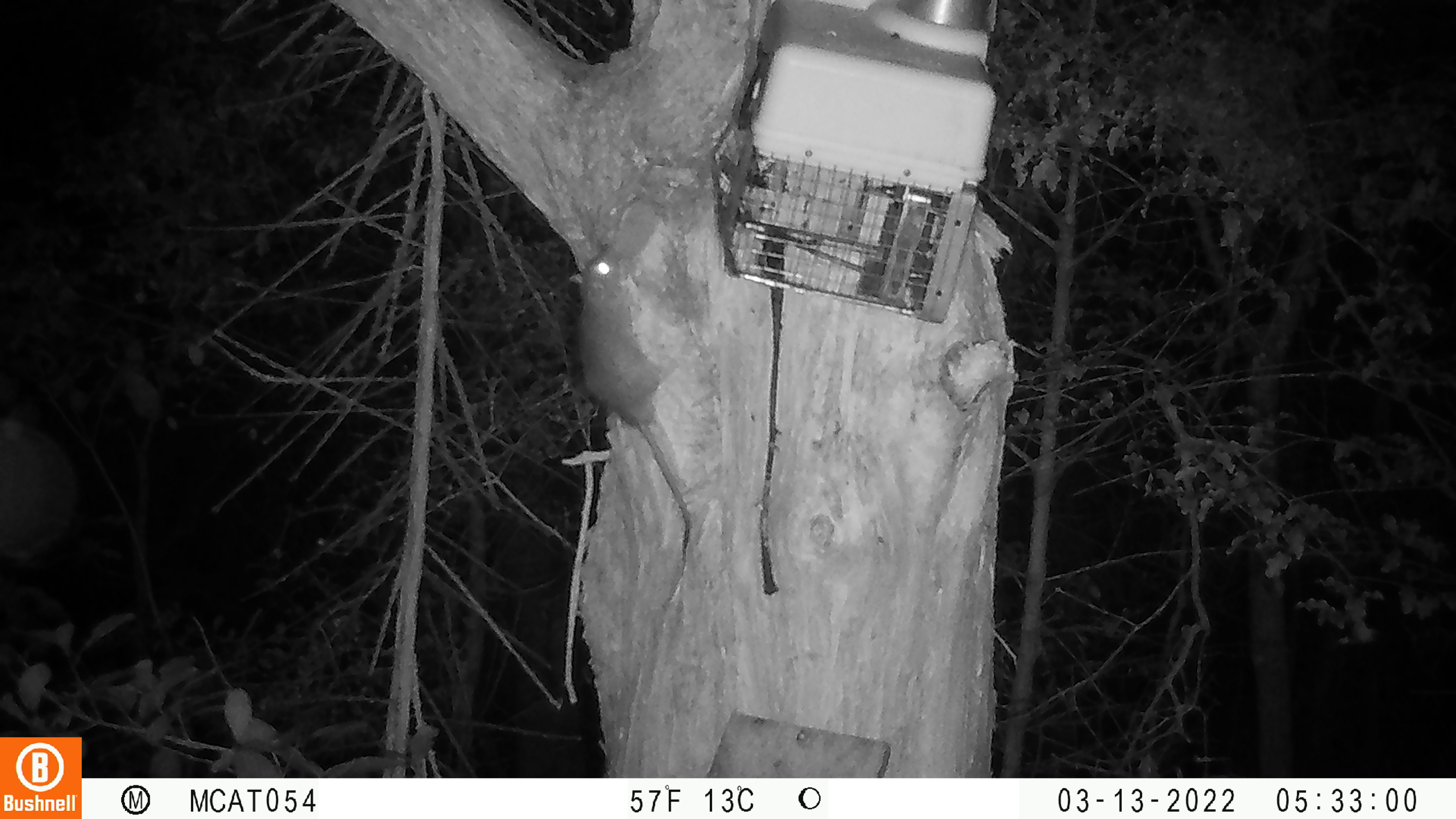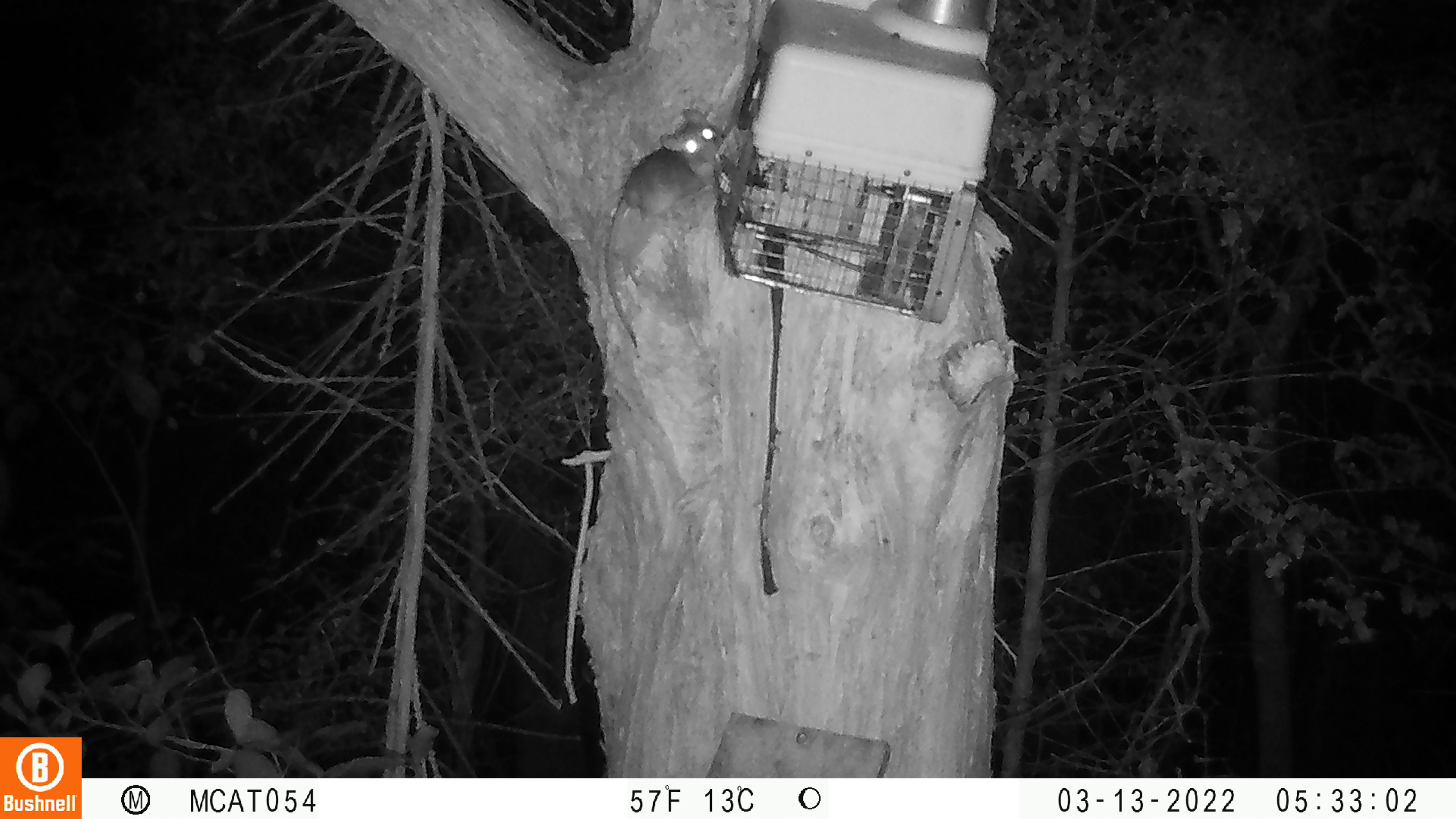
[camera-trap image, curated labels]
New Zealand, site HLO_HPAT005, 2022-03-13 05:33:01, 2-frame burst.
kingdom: Animalia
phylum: Chordata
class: Mammalia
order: Rodentia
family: Muridae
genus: Rattus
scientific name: Rattus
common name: rat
Rat (Rattus).